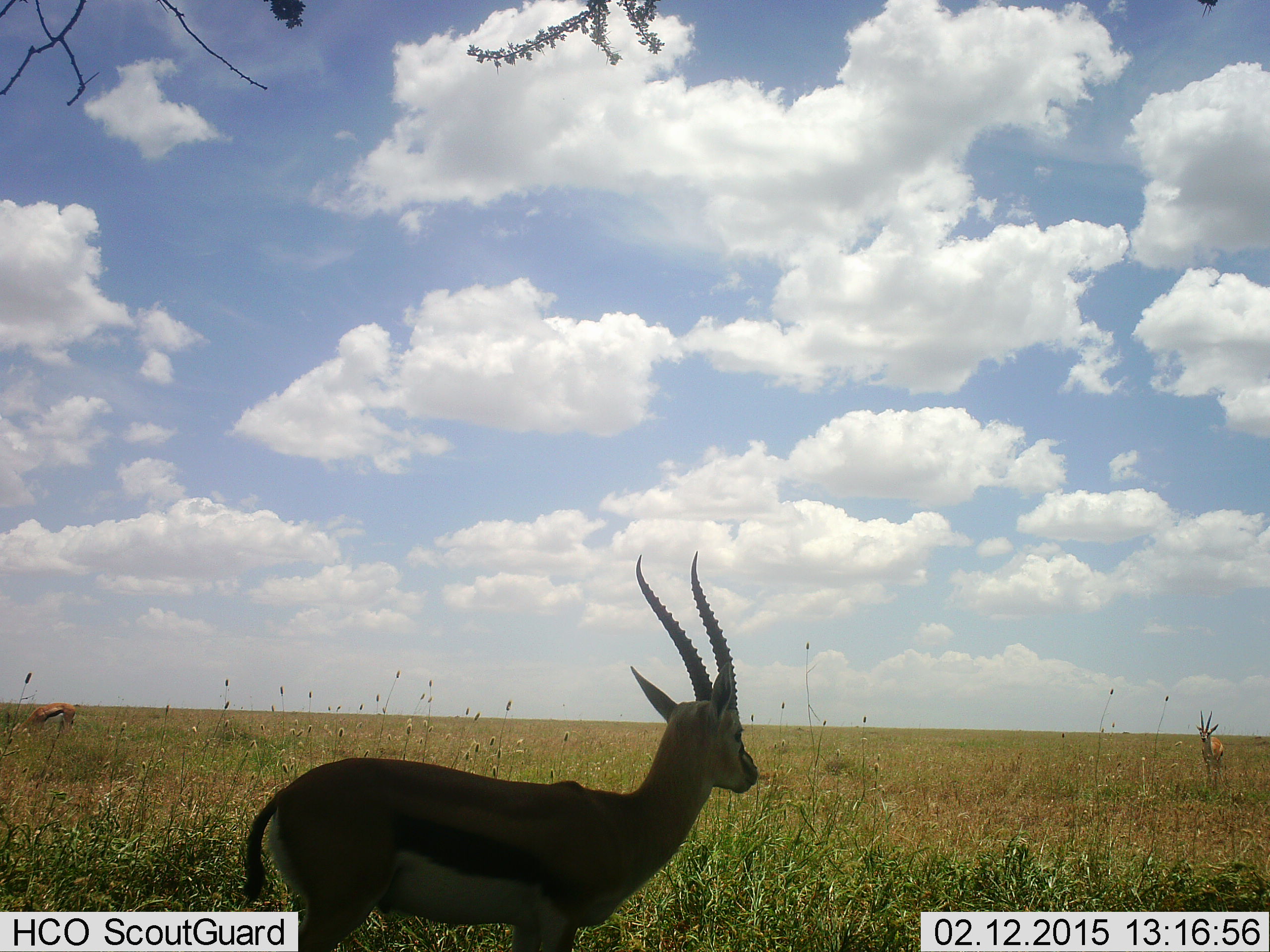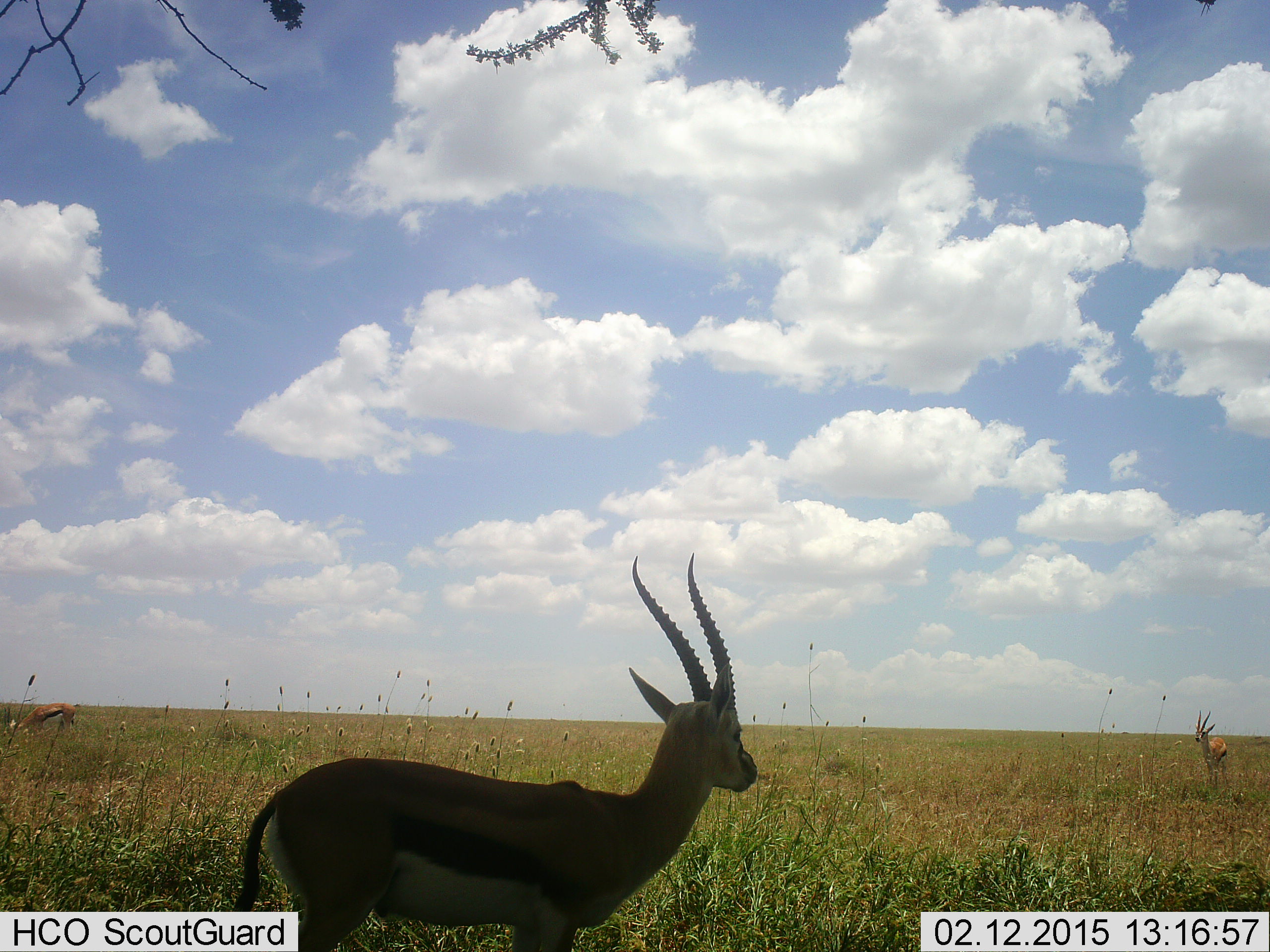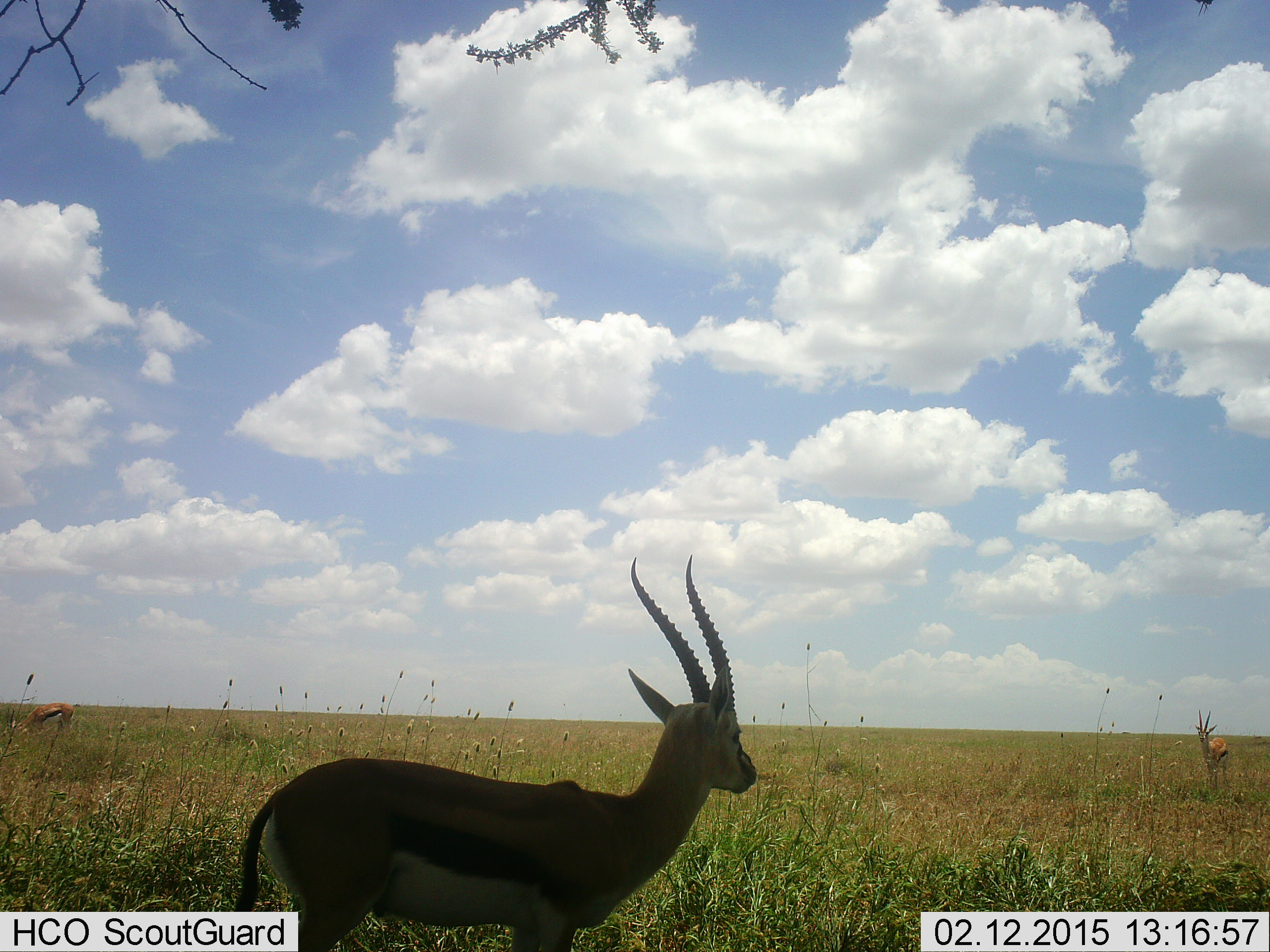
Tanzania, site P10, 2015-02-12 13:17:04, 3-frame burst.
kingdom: Animalia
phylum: Chordata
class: Mammalia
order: Artiodactyla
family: Bovidae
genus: Eudorcas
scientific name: Eudorcas thomsonii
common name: thomson's gazelle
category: gazellethomsons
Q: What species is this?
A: Gazellethomsons (thomson's gazelle) (Eudorcas thomsonii).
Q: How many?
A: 3.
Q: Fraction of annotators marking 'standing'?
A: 100%.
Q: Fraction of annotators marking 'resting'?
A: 0%.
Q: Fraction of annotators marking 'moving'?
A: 0%.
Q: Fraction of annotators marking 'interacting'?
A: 0%.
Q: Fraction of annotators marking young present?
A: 0%.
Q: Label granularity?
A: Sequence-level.